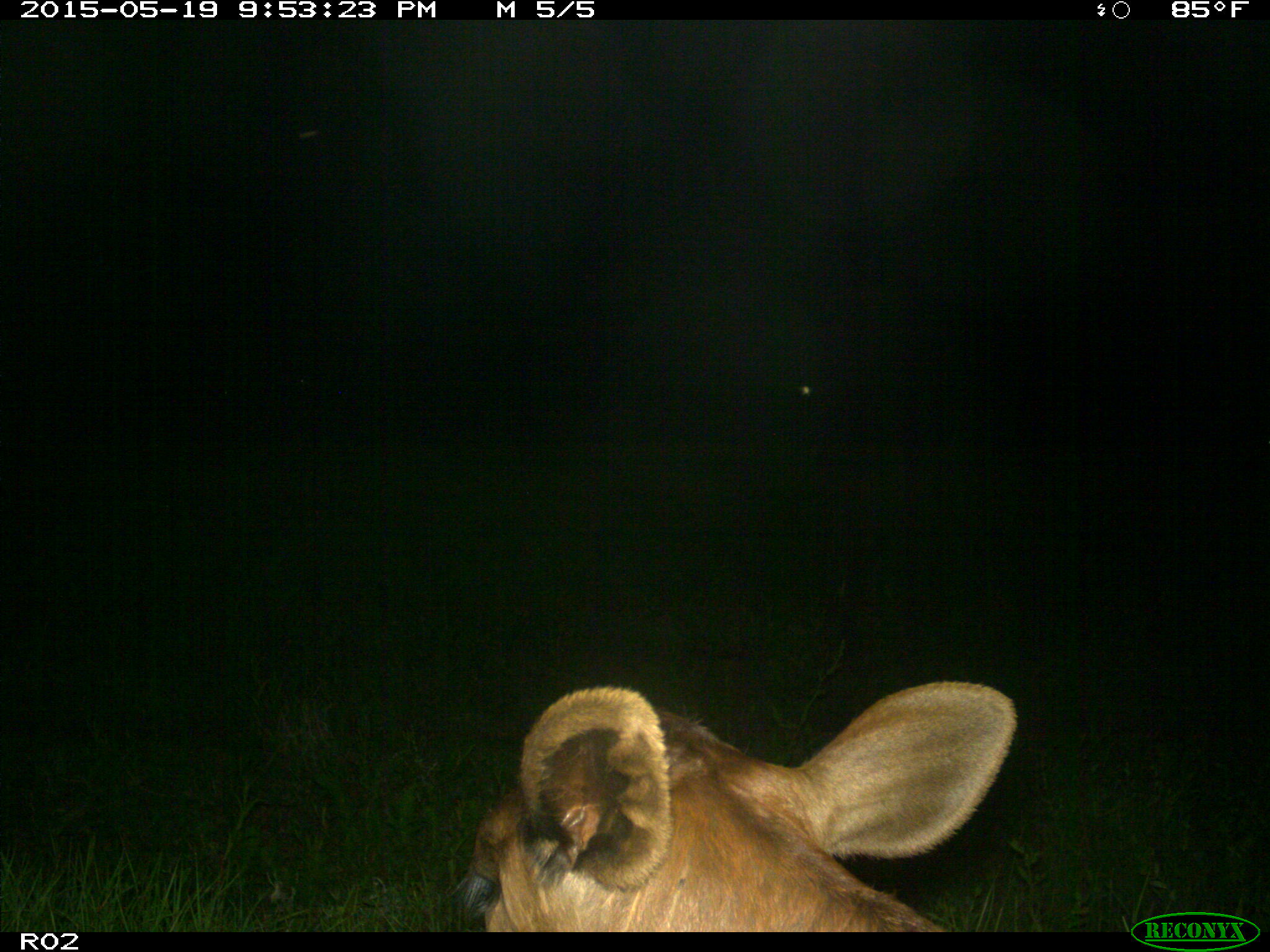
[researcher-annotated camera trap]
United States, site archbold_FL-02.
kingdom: Animalia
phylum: Chordata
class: Mammalia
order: Artiodactyla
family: Bovidae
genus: Bos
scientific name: Bos taurus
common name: domestic cow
Bos taurus (domestic cow).